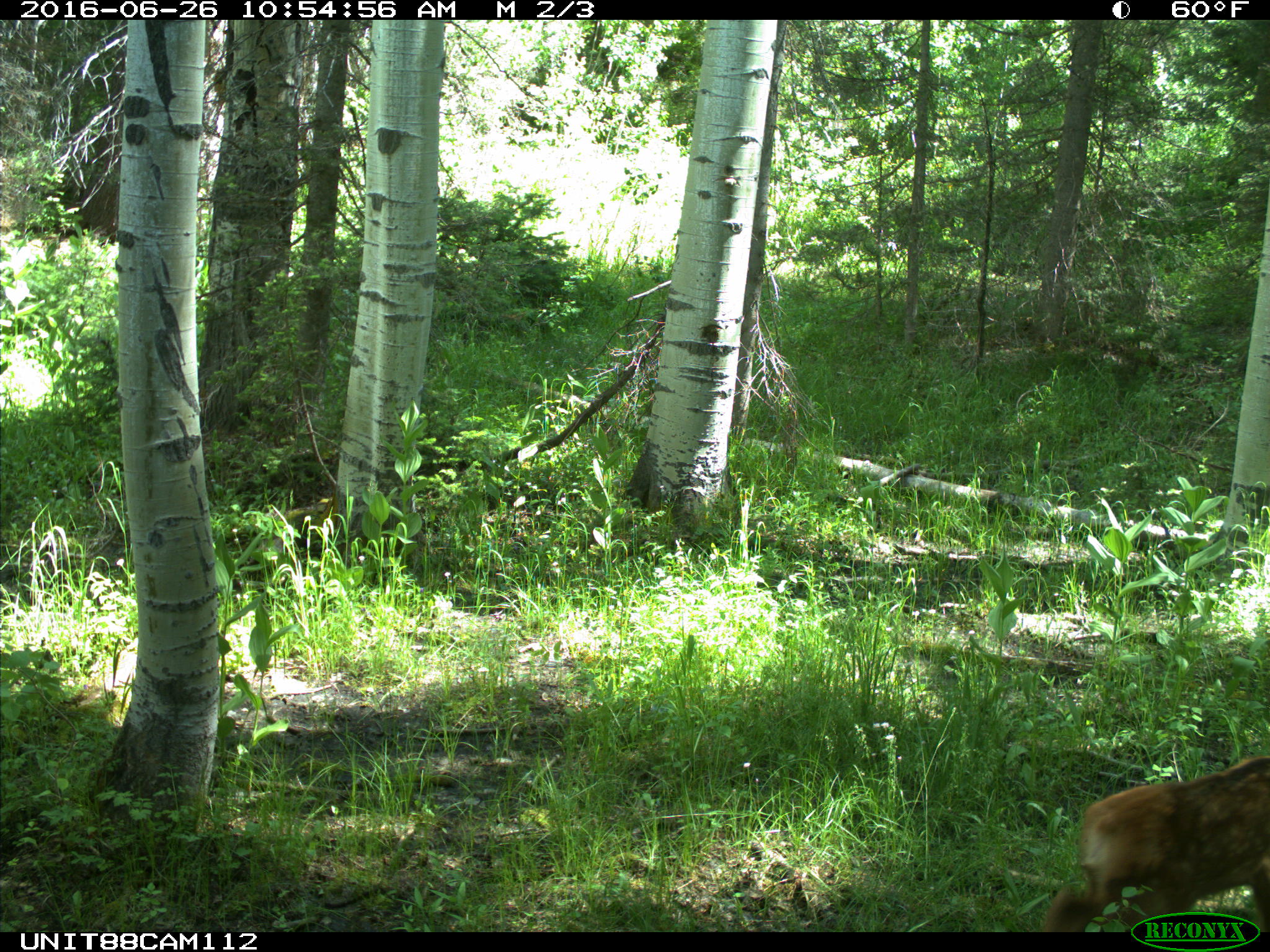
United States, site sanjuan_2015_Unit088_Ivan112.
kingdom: Animalia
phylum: Chordata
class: Mammalia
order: Artiodactyla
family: Cervidae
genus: Cervus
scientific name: Cervus elaphus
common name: red deer